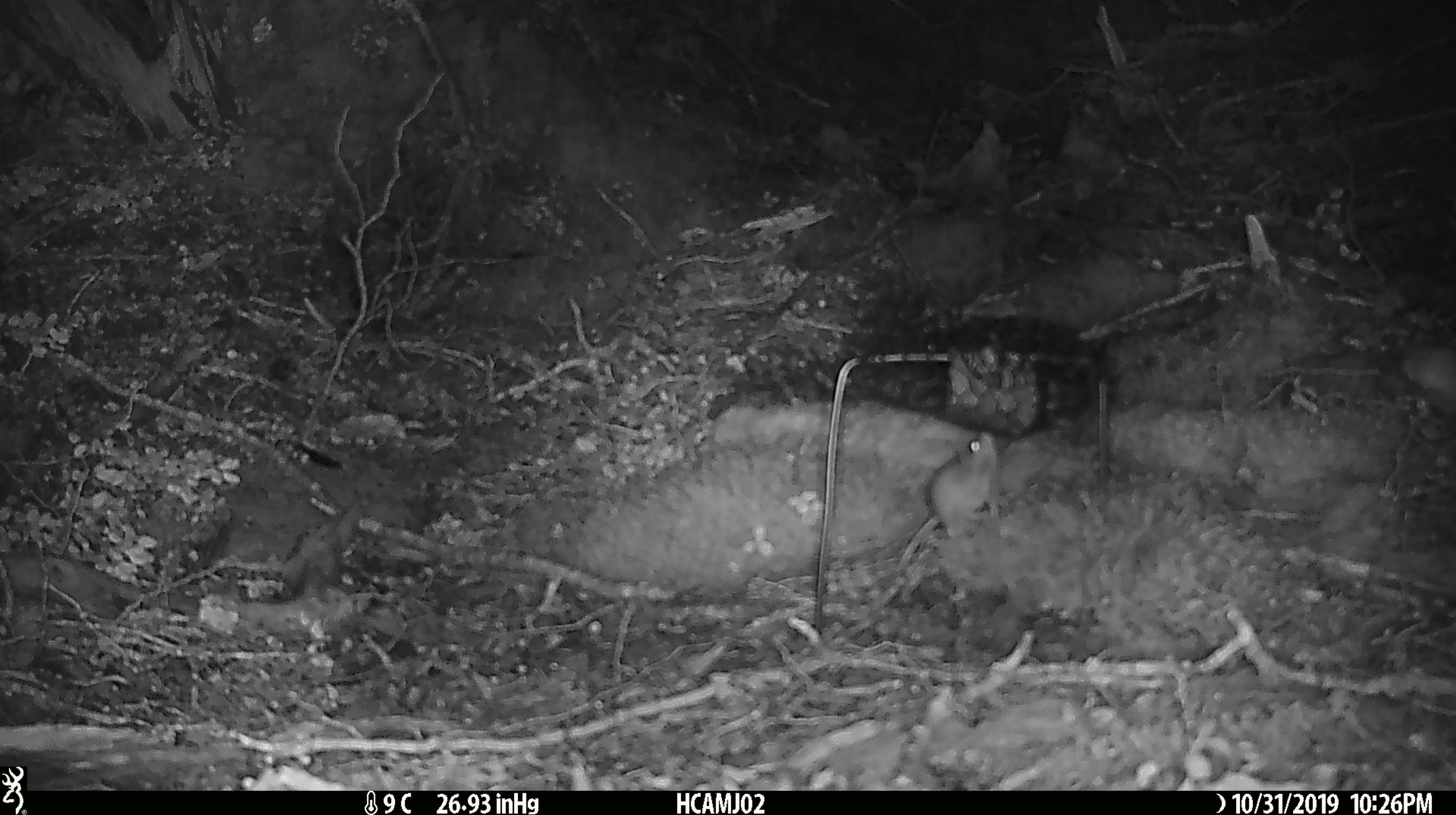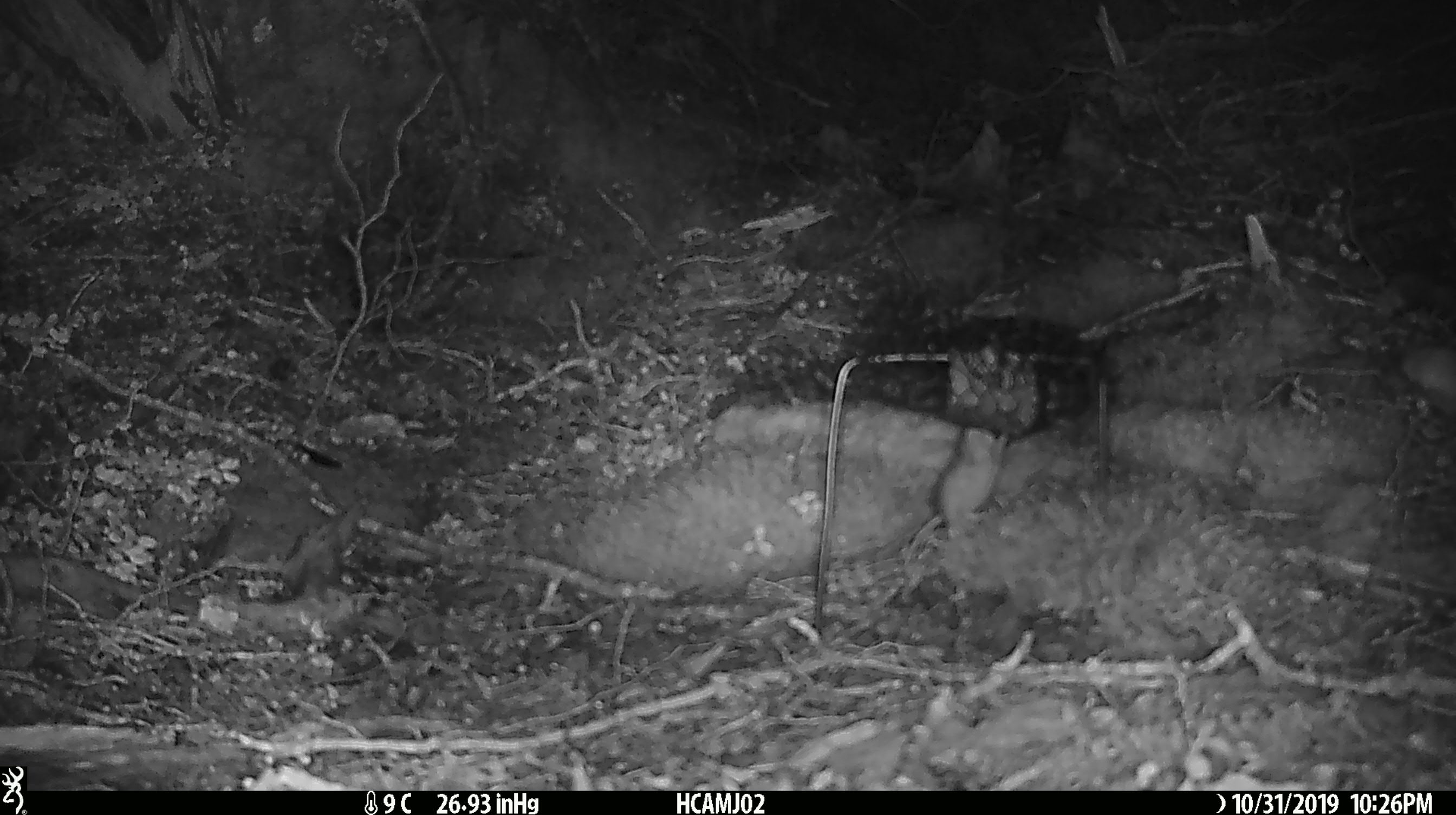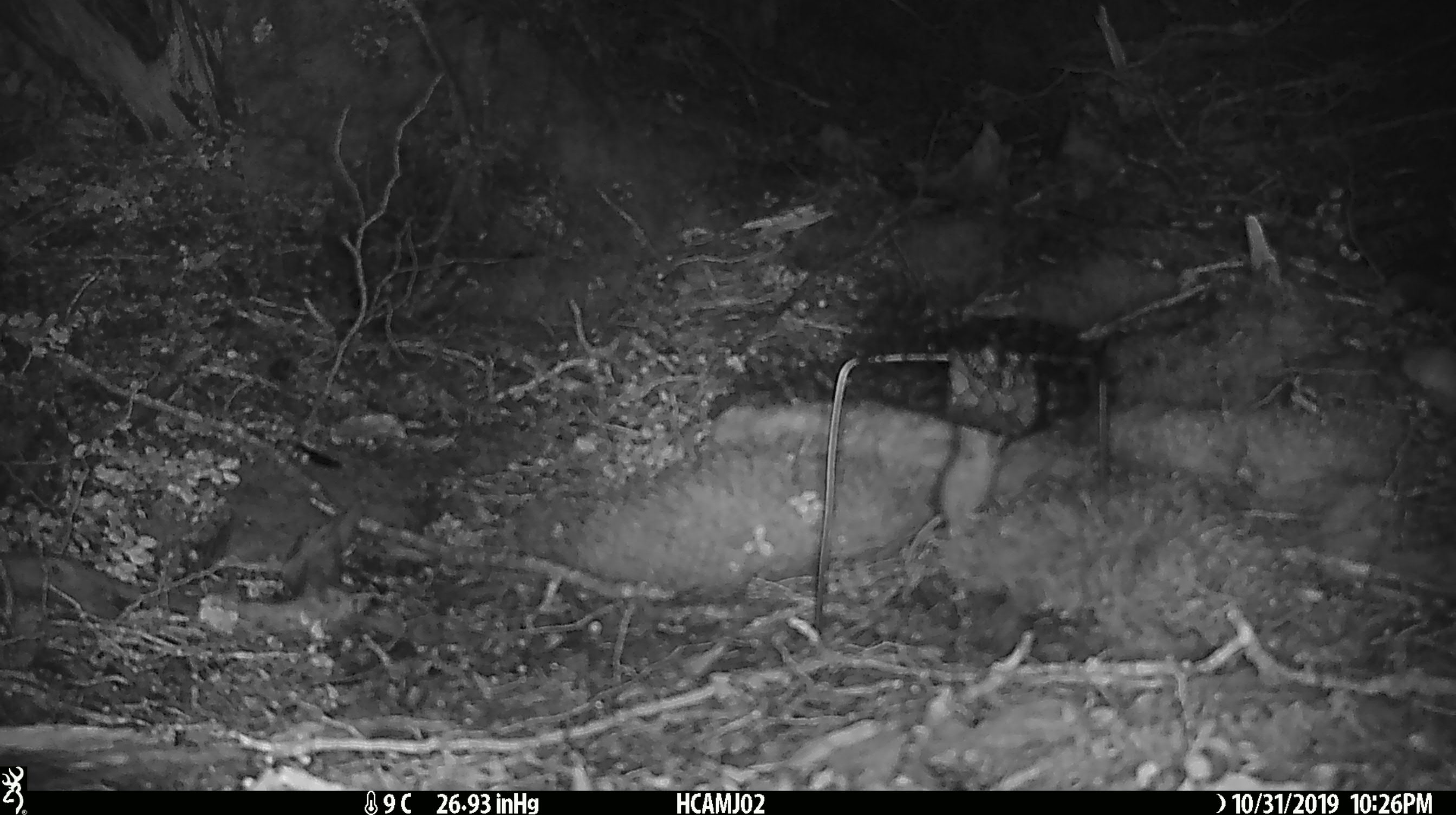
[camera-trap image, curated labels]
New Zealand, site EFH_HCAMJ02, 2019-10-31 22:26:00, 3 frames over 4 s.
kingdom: Animalia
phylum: Chordata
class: Mammalia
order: Rodentia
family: Muridae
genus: Mus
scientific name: Mus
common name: mouse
Mouse (Mus).